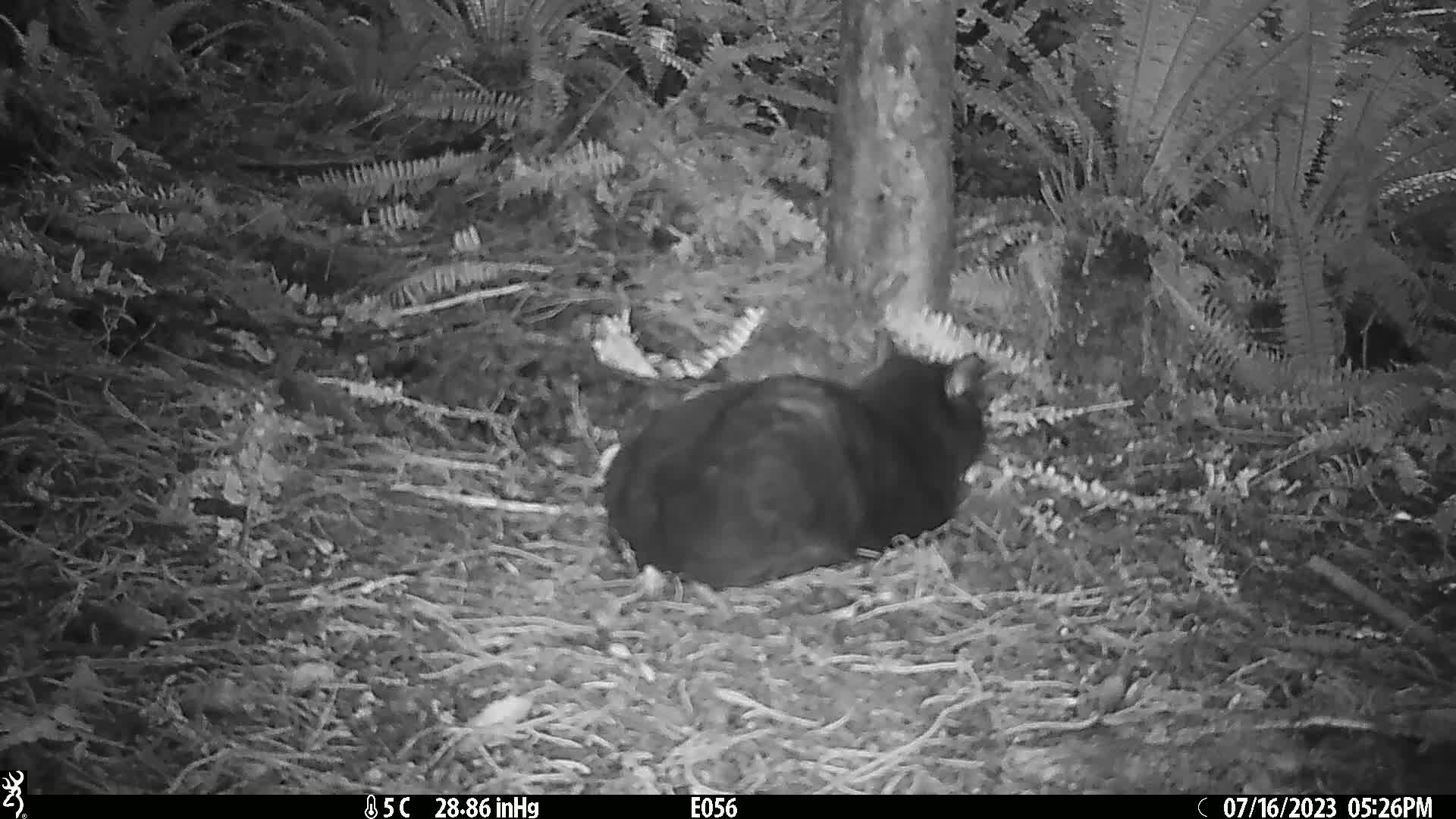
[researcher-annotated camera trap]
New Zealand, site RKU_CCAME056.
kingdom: Animalia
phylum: Chordata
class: Mammalia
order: Carnivora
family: Felidae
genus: Felis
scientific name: Felis catus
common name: domestic cat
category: cat